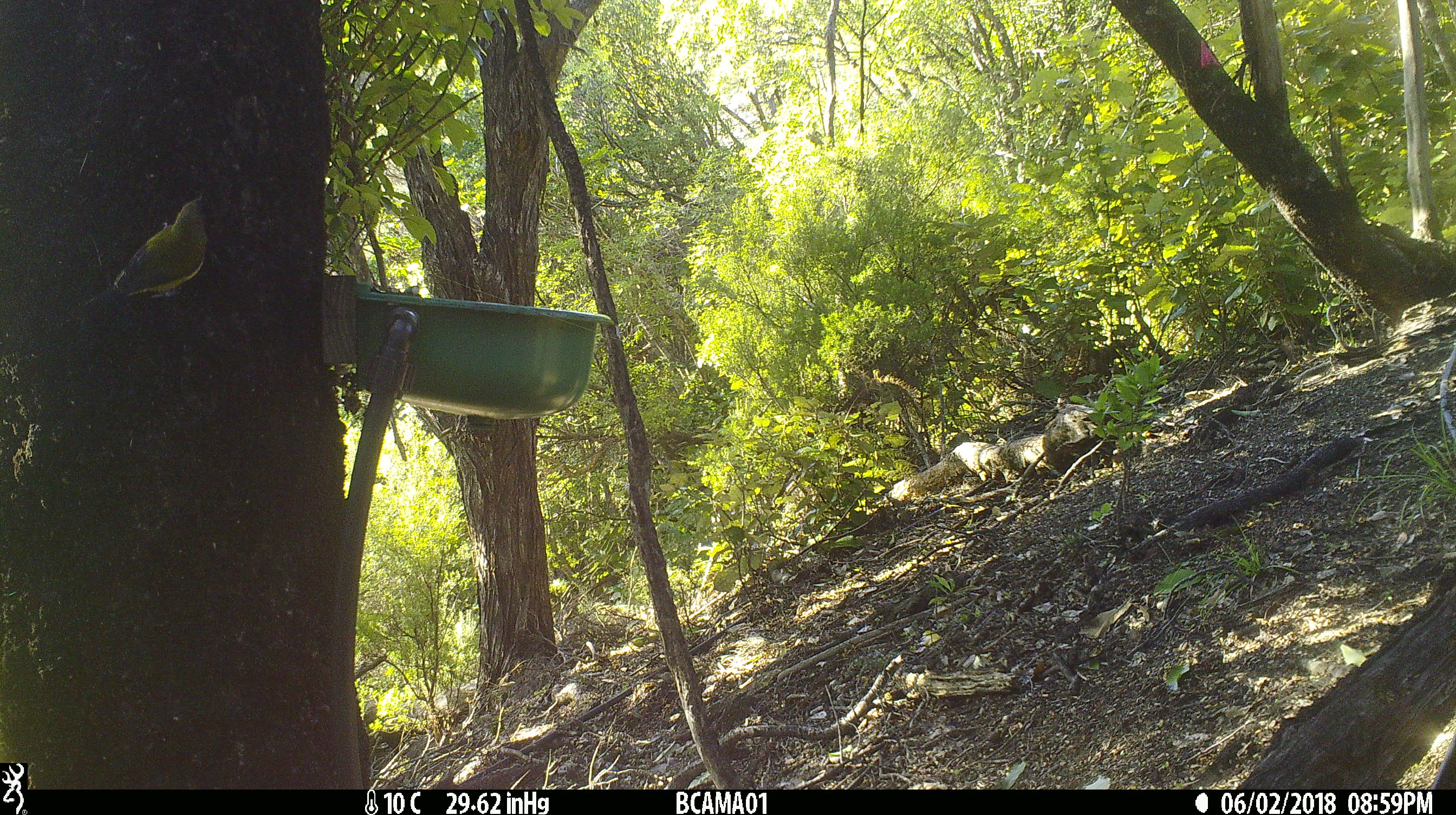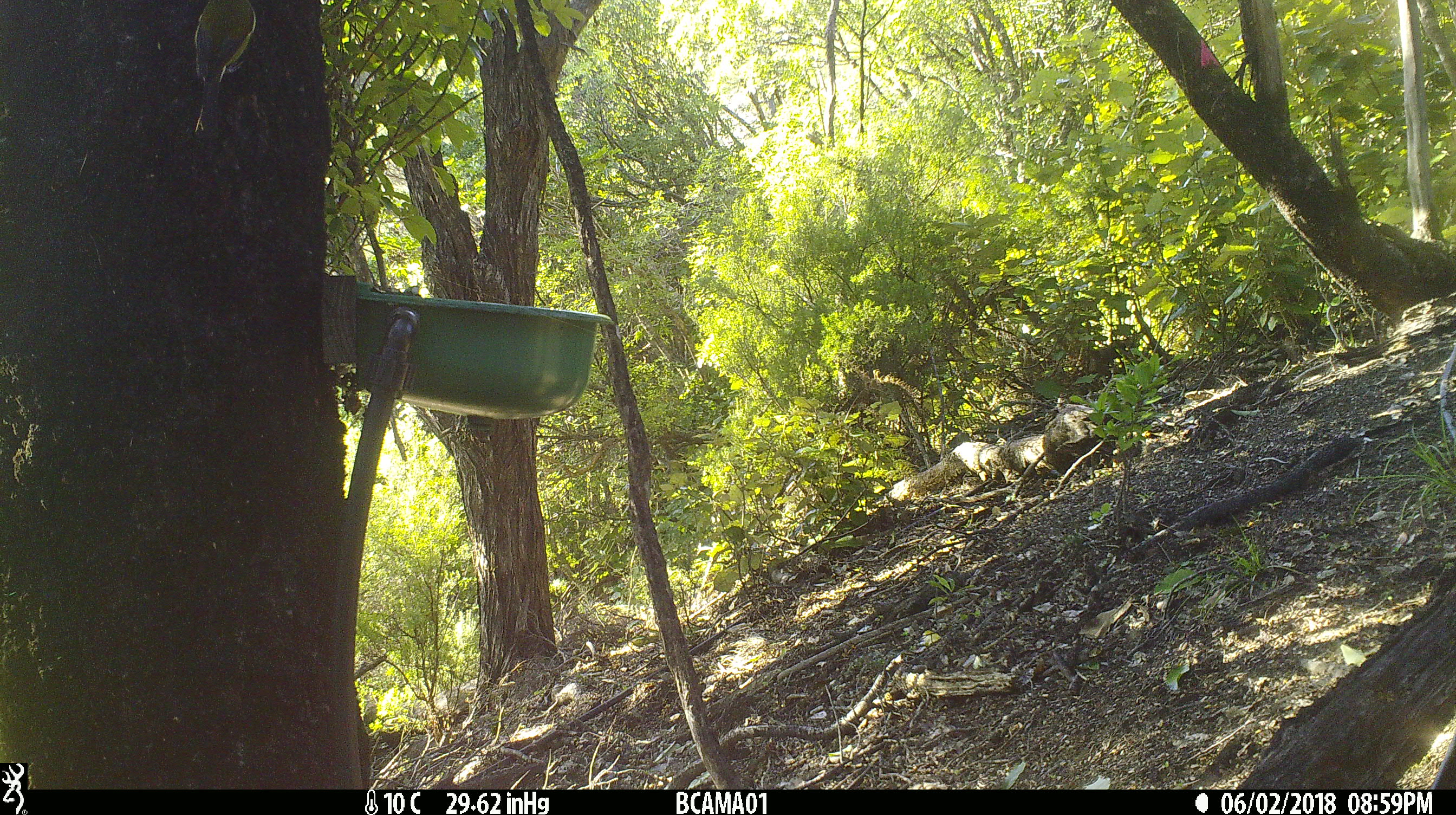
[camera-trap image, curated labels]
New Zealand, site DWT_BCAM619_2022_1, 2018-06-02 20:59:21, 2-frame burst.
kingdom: Animalia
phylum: Chordata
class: Aves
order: Passeriformes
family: Meliphagidae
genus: Anthornis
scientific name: Anthornis melanura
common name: new zealand bellbird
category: bellbird